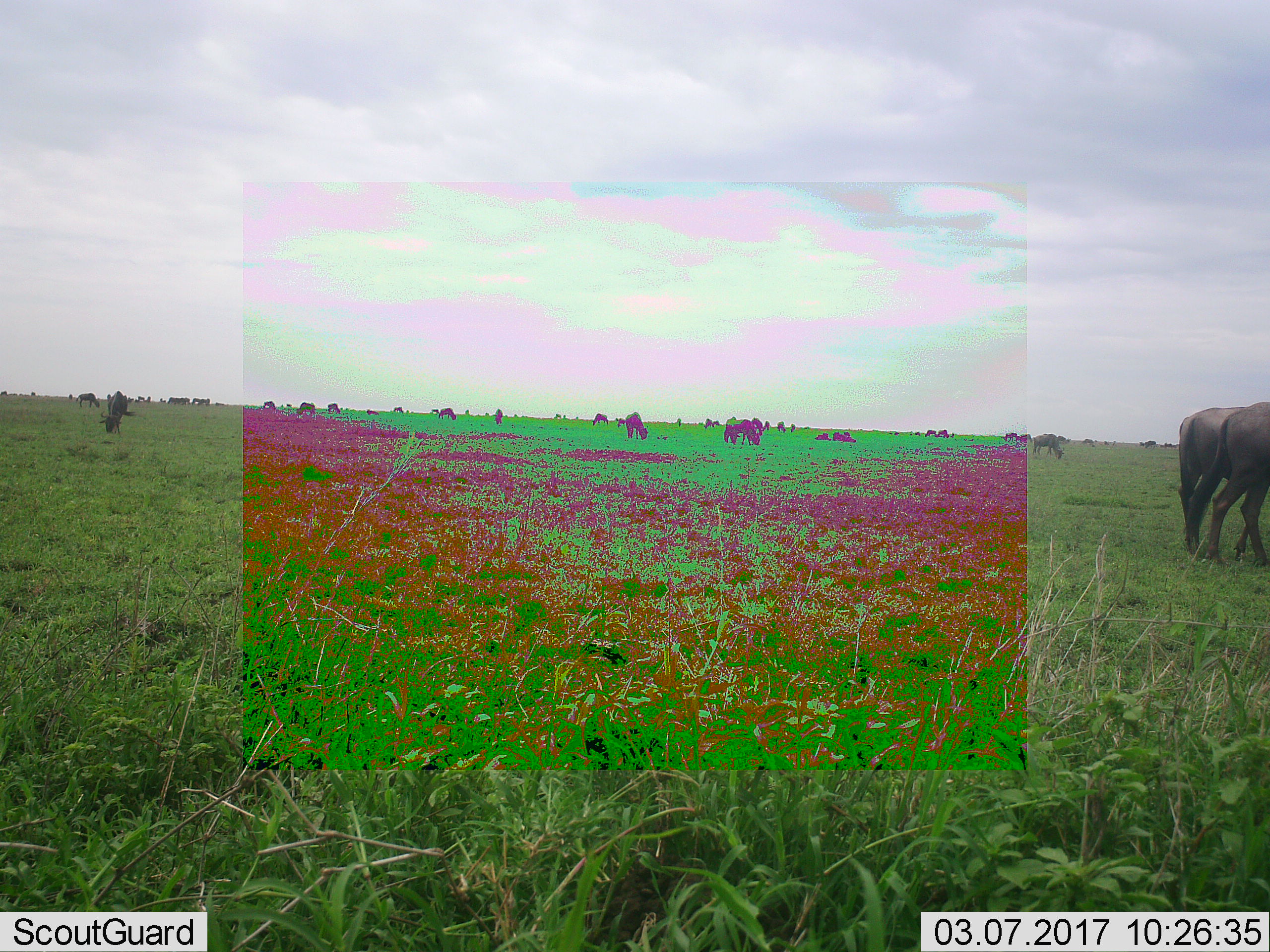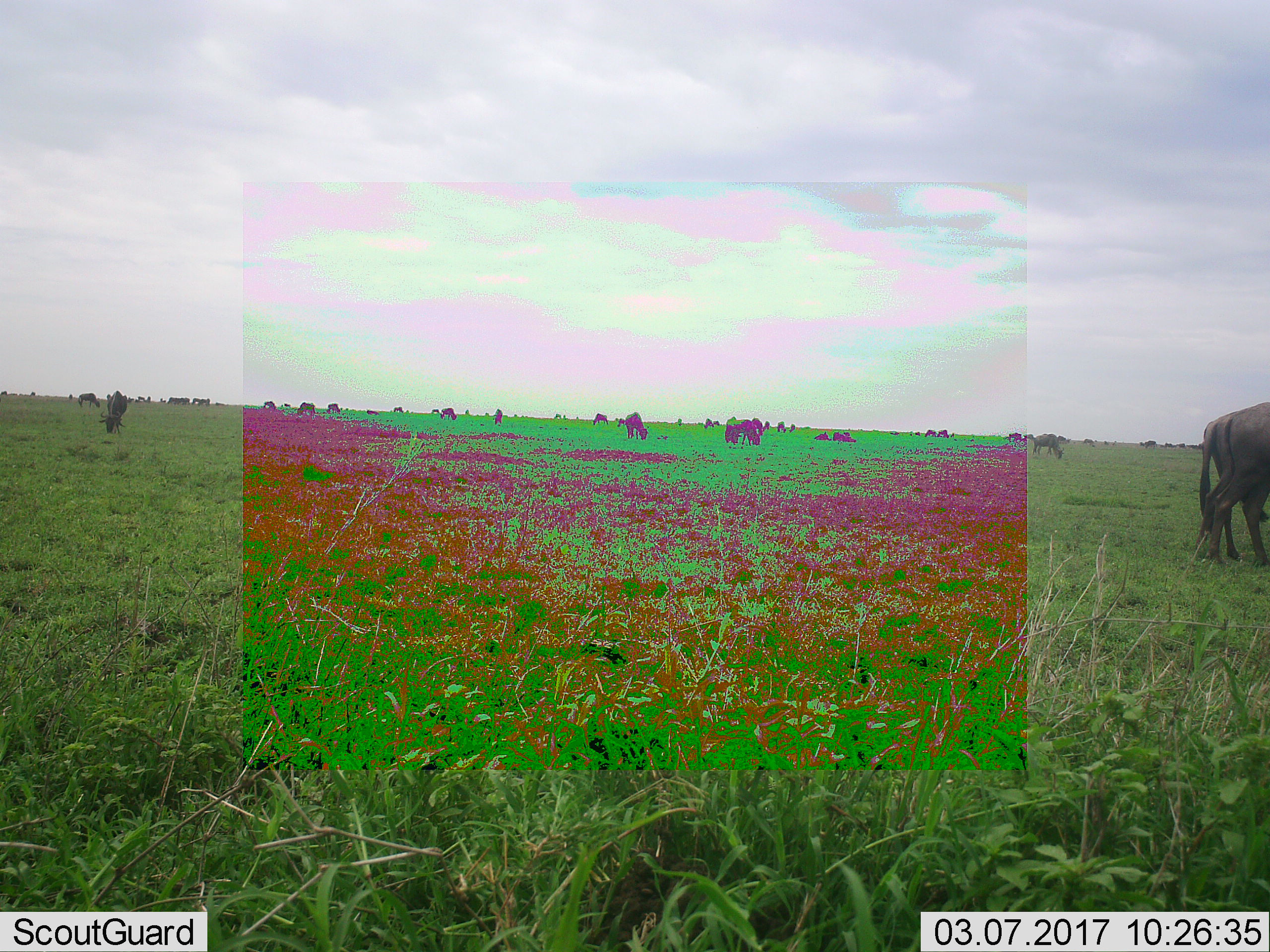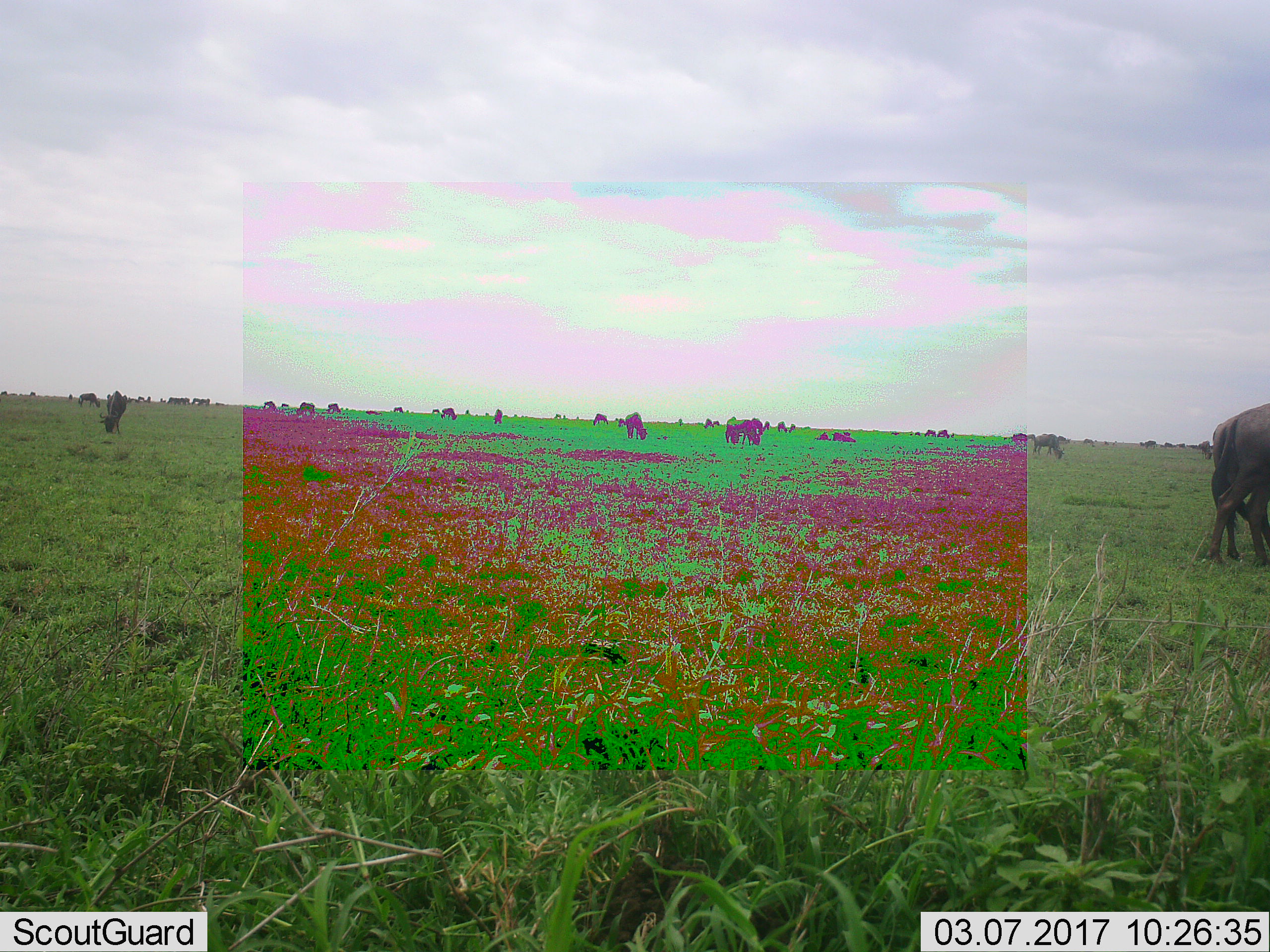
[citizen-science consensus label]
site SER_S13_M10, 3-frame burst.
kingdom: Animalia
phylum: Chordata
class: Mammalia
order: Artiodactyla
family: Bovidae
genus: Connochaetes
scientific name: Connochaetes taurinus taurinus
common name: blue wildebeest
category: wildebeestblue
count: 11-50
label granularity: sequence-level